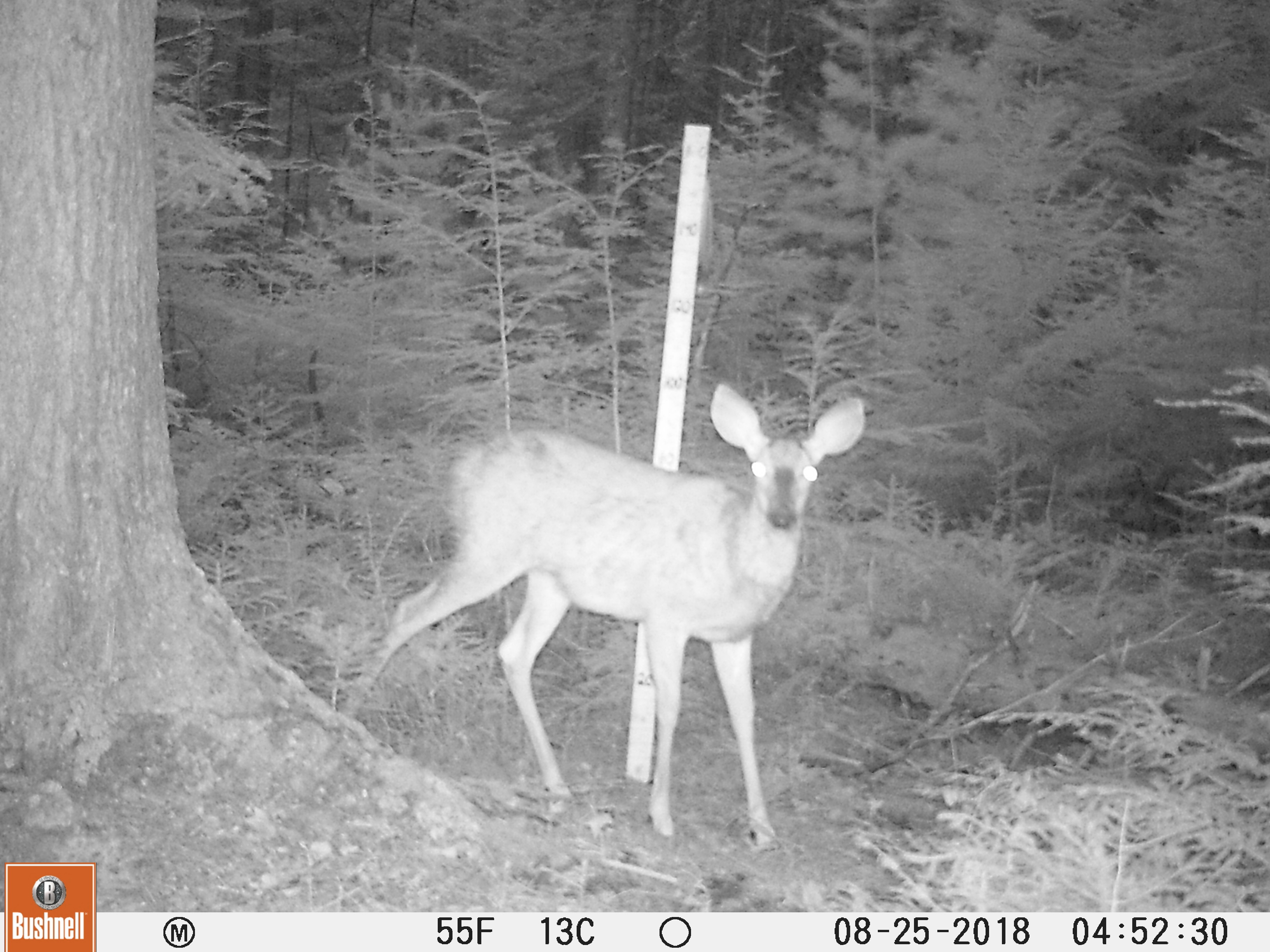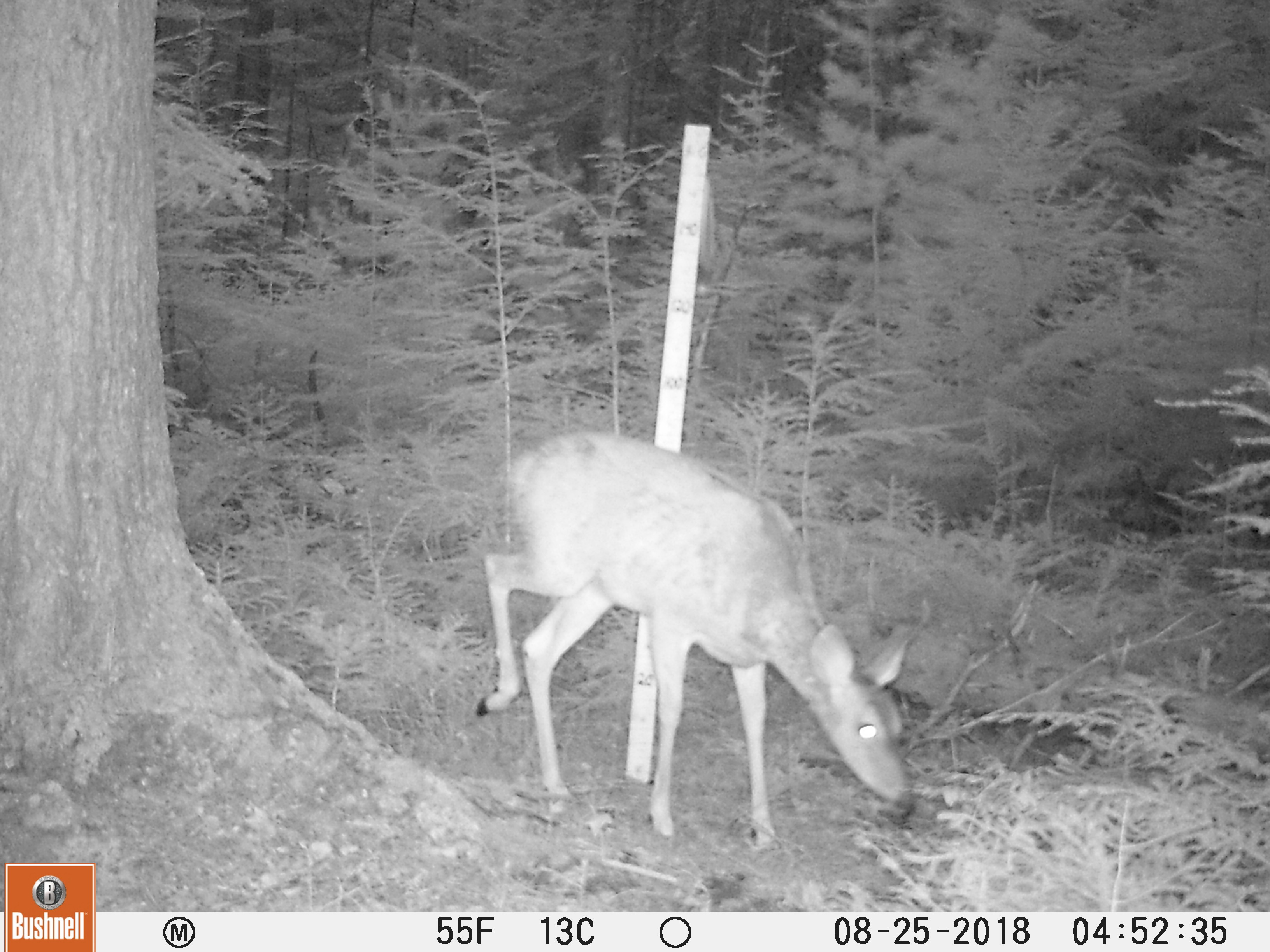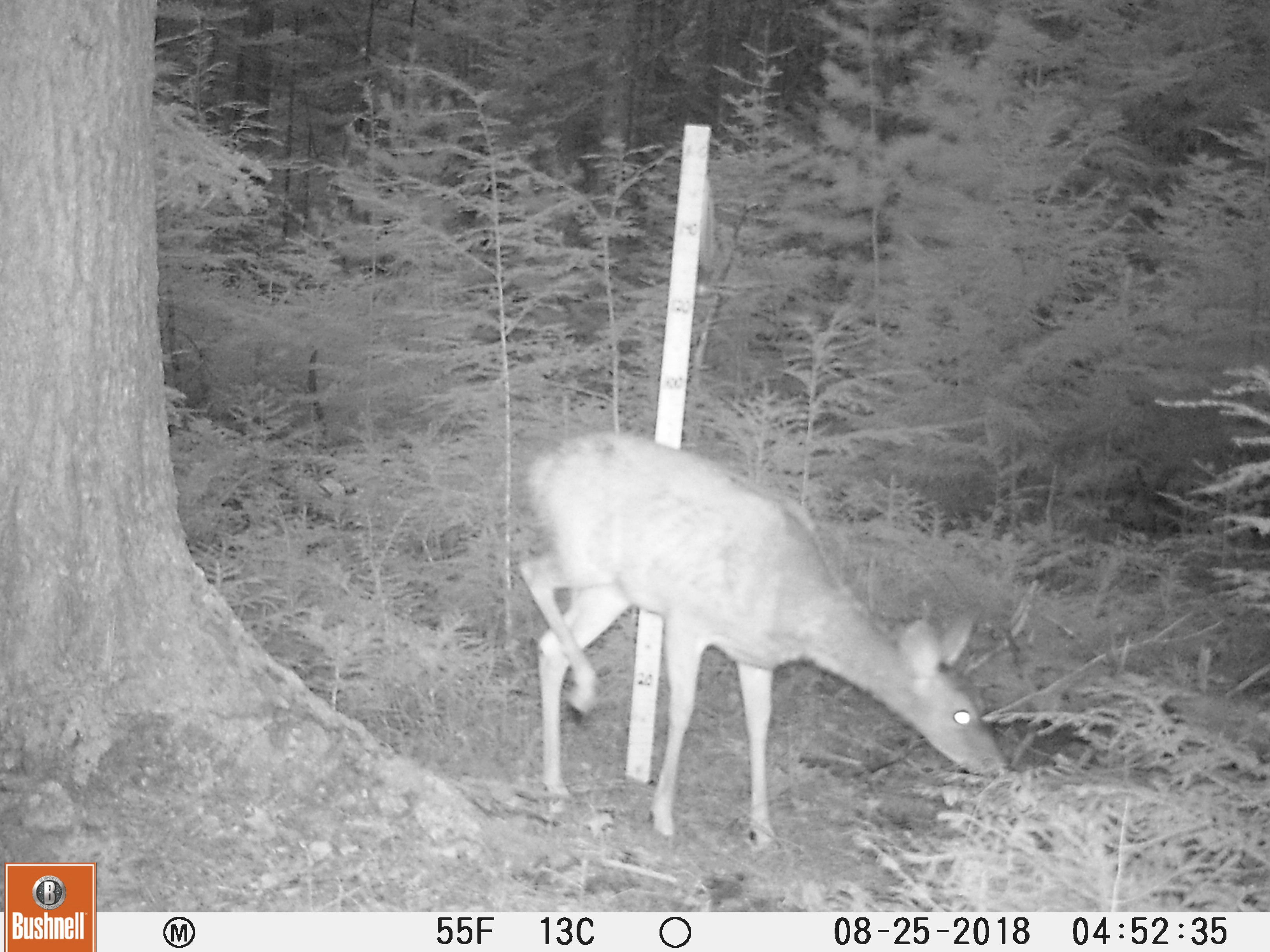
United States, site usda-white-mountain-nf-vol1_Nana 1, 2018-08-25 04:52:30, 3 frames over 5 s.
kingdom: Animalia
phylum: Chordata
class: Mammalia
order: Artiodactyla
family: Cervidae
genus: Odocoileus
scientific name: Odocoileus virginianus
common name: white-tailed deer